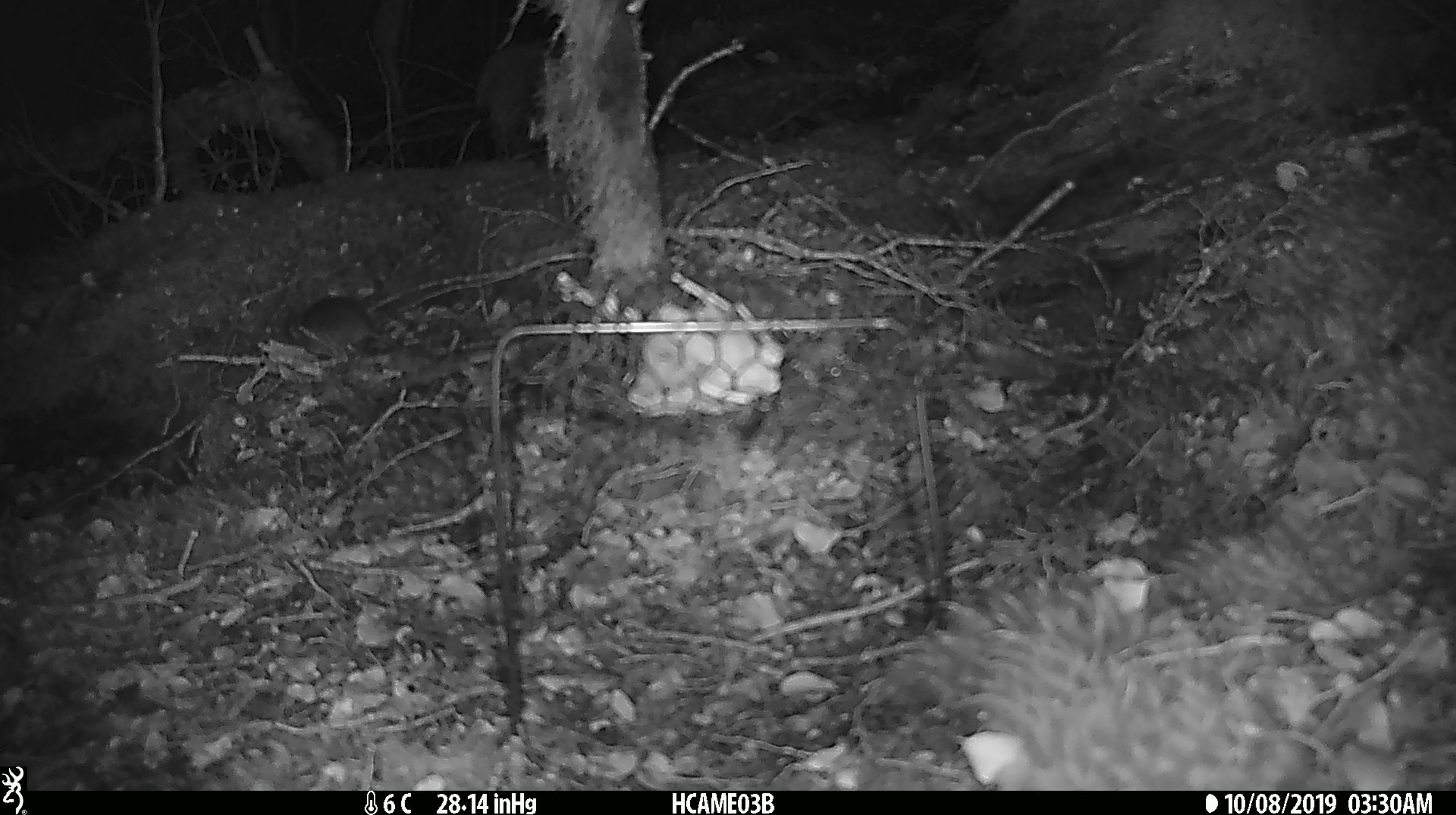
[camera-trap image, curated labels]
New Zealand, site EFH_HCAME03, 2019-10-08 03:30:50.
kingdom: Animalia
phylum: Chordata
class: Mammalia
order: Rodentia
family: Muridae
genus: Mus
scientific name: Mus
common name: mouse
Mouse (Mus).